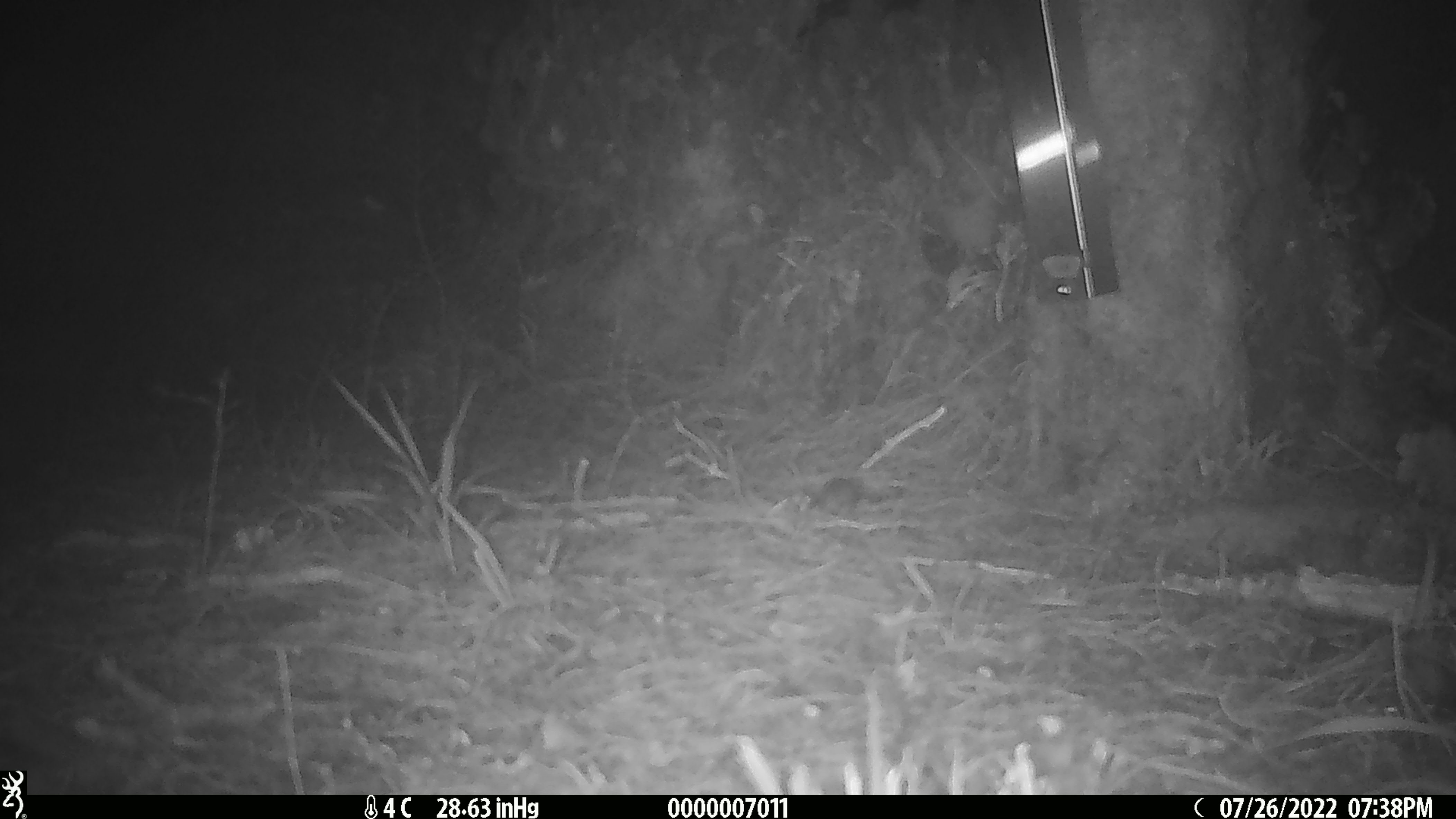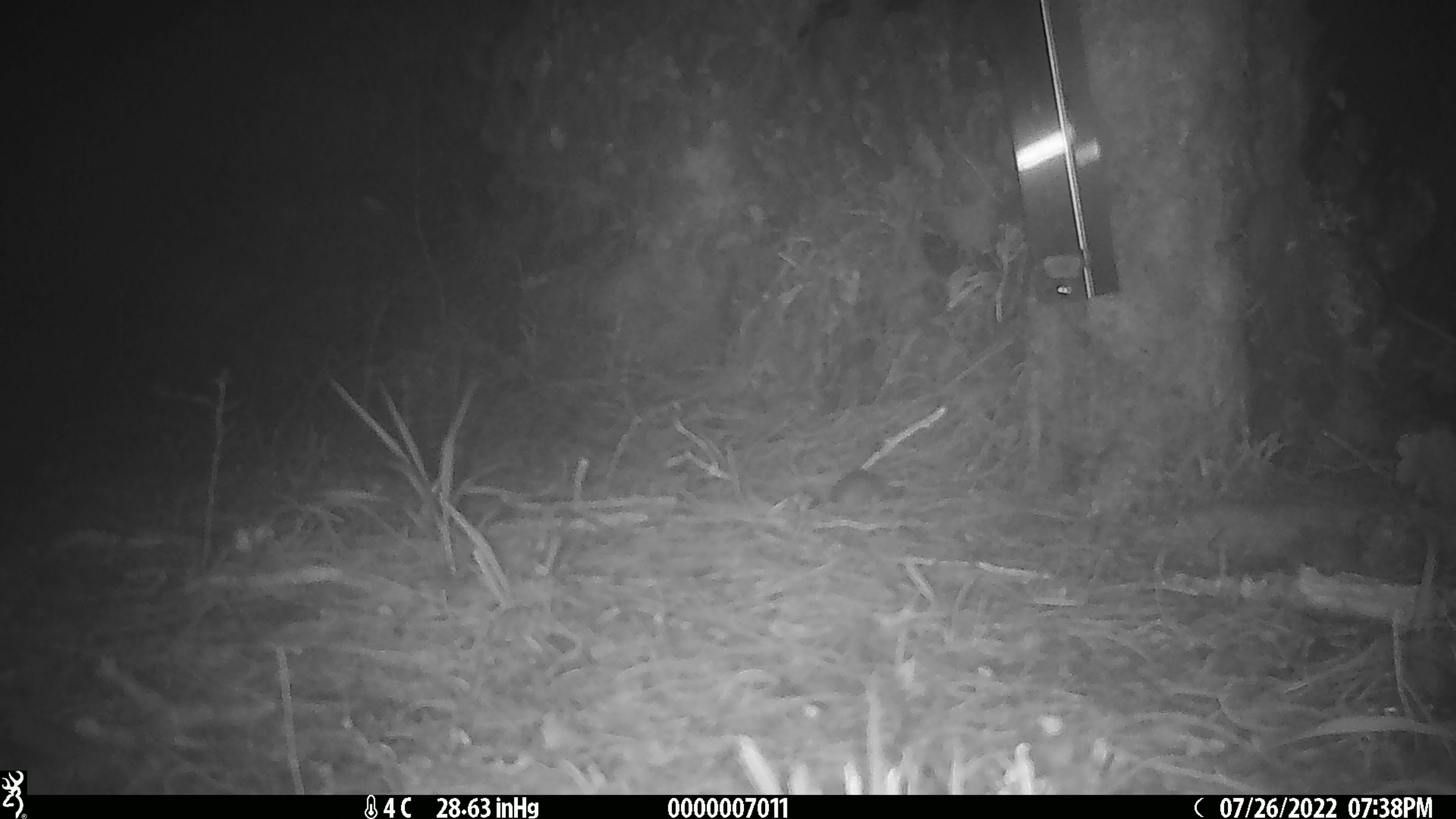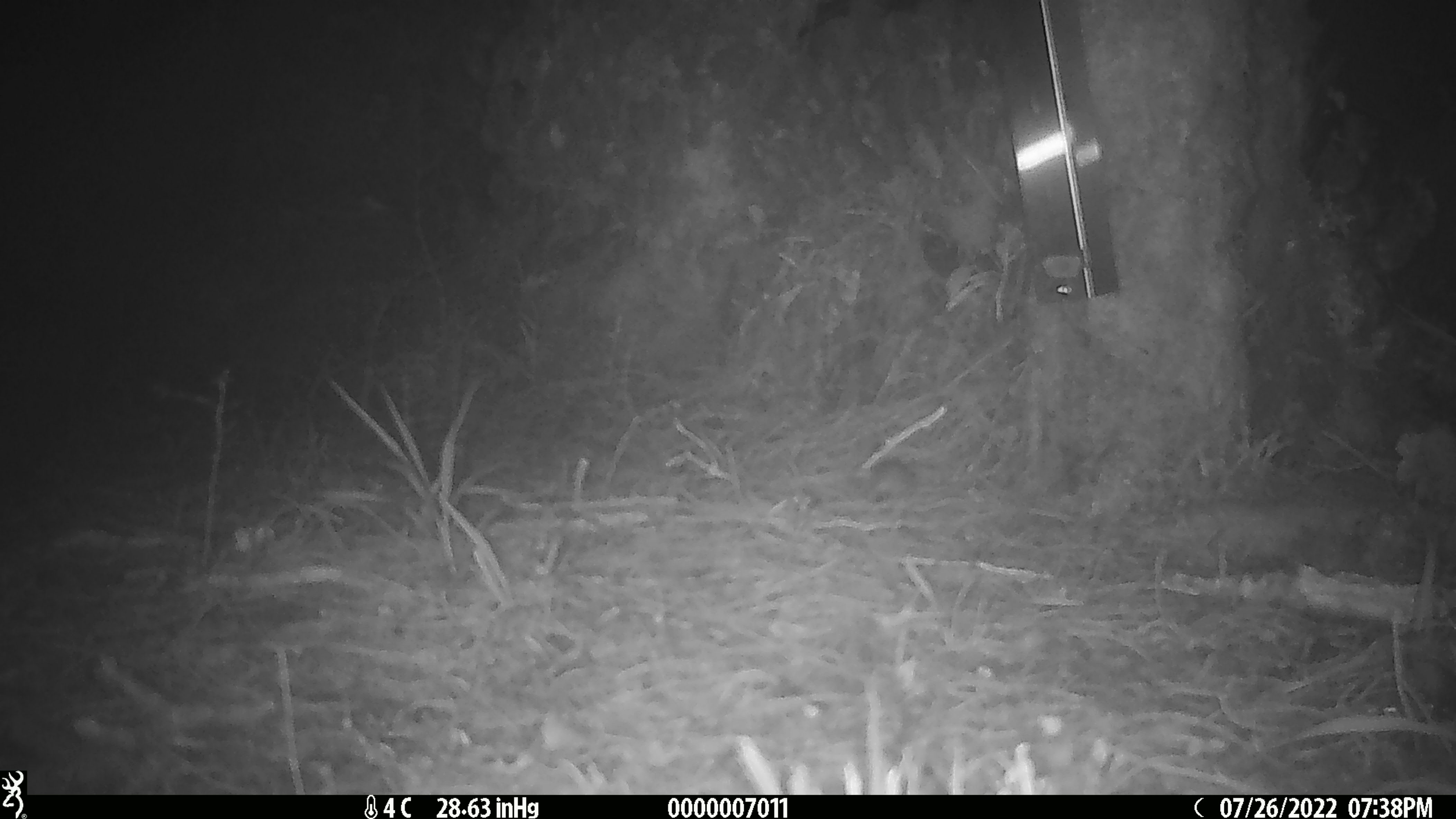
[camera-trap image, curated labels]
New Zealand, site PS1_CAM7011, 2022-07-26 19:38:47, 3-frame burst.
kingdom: Animalia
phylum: Chordata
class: Mammalia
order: Rodentia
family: Muridae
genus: Mus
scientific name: Mus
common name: mouse